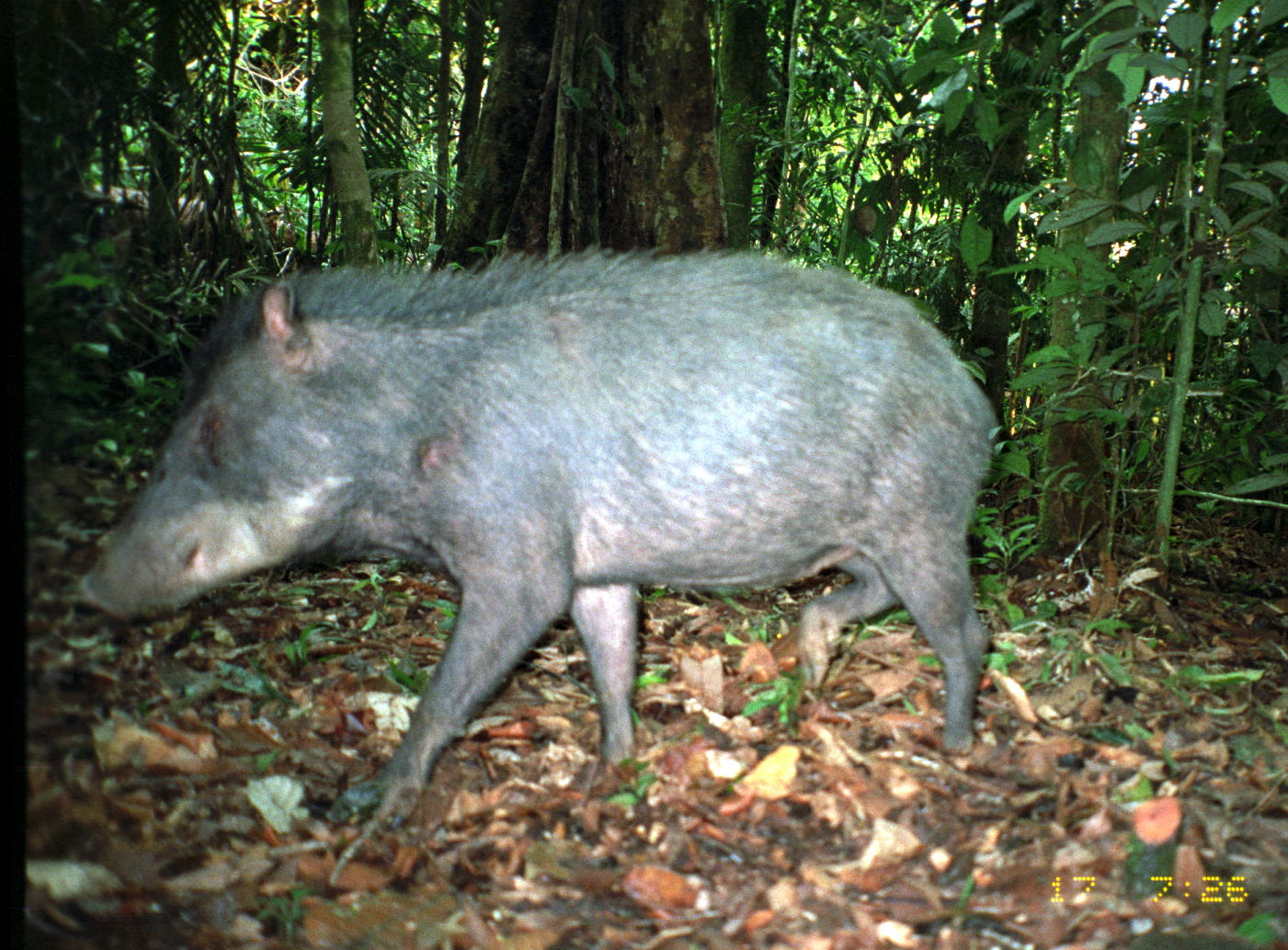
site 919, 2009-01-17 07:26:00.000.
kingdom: Animalia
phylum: Chordata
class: Mammalia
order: Artiodactyla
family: Tayassuidae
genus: Tayassu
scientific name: Tayassu pecari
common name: white-lipped peccary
Tayassu pecari (white-lipped peccary).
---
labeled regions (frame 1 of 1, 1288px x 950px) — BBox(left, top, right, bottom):
tayassu pecari: BBox(80, 240, 1008, 826)